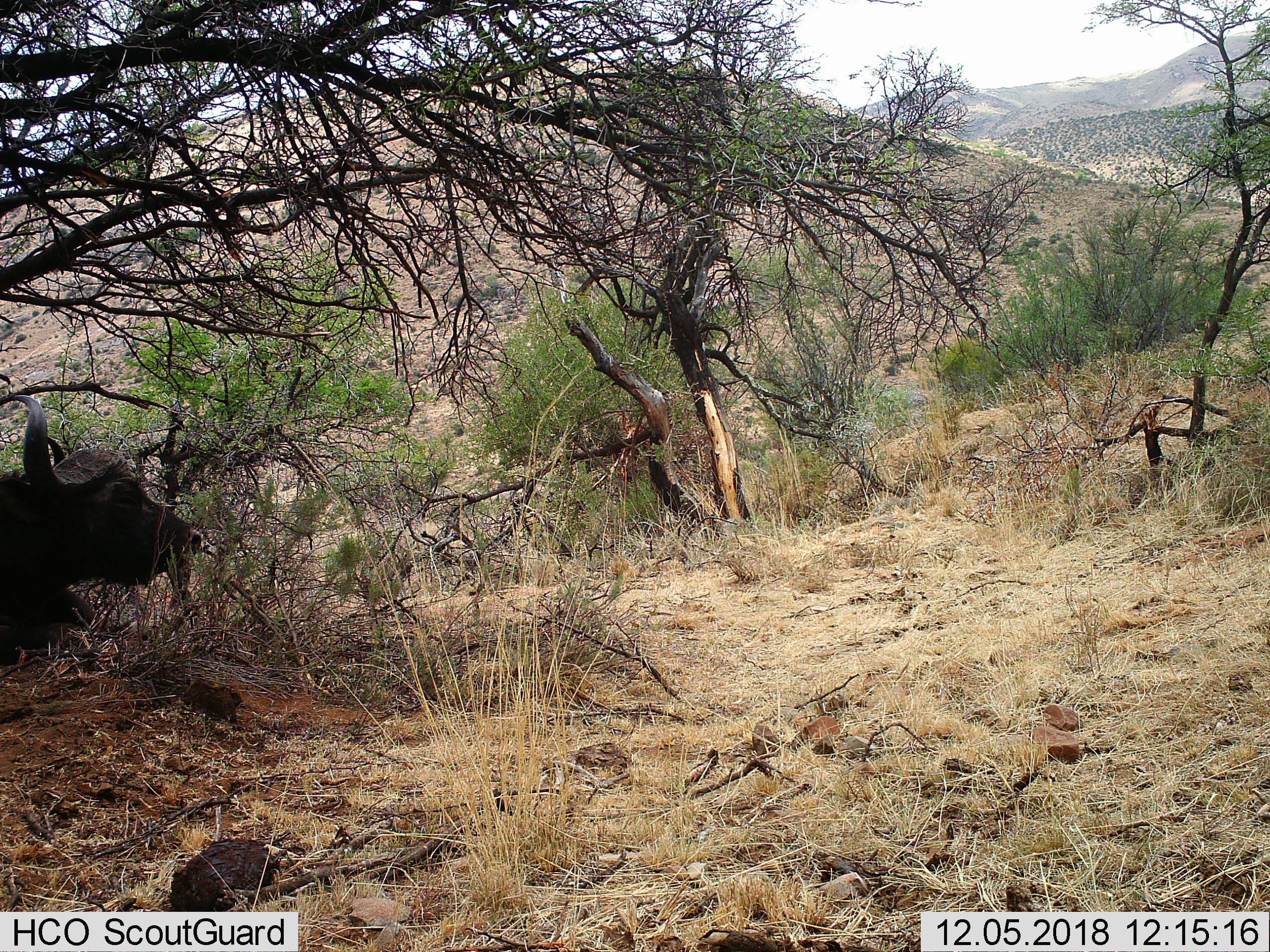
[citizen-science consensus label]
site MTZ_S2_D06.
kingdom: Animalia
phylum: Chordata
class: Mammalia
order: Artiodactyla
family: Bovidae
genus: Syncerus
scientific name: Syncerus caffer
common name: african buffalo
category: buffalo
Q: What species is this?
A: Buffalo (african buffalo) (Syncerus caffer).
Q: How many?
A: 1.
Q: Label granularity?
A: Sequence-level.